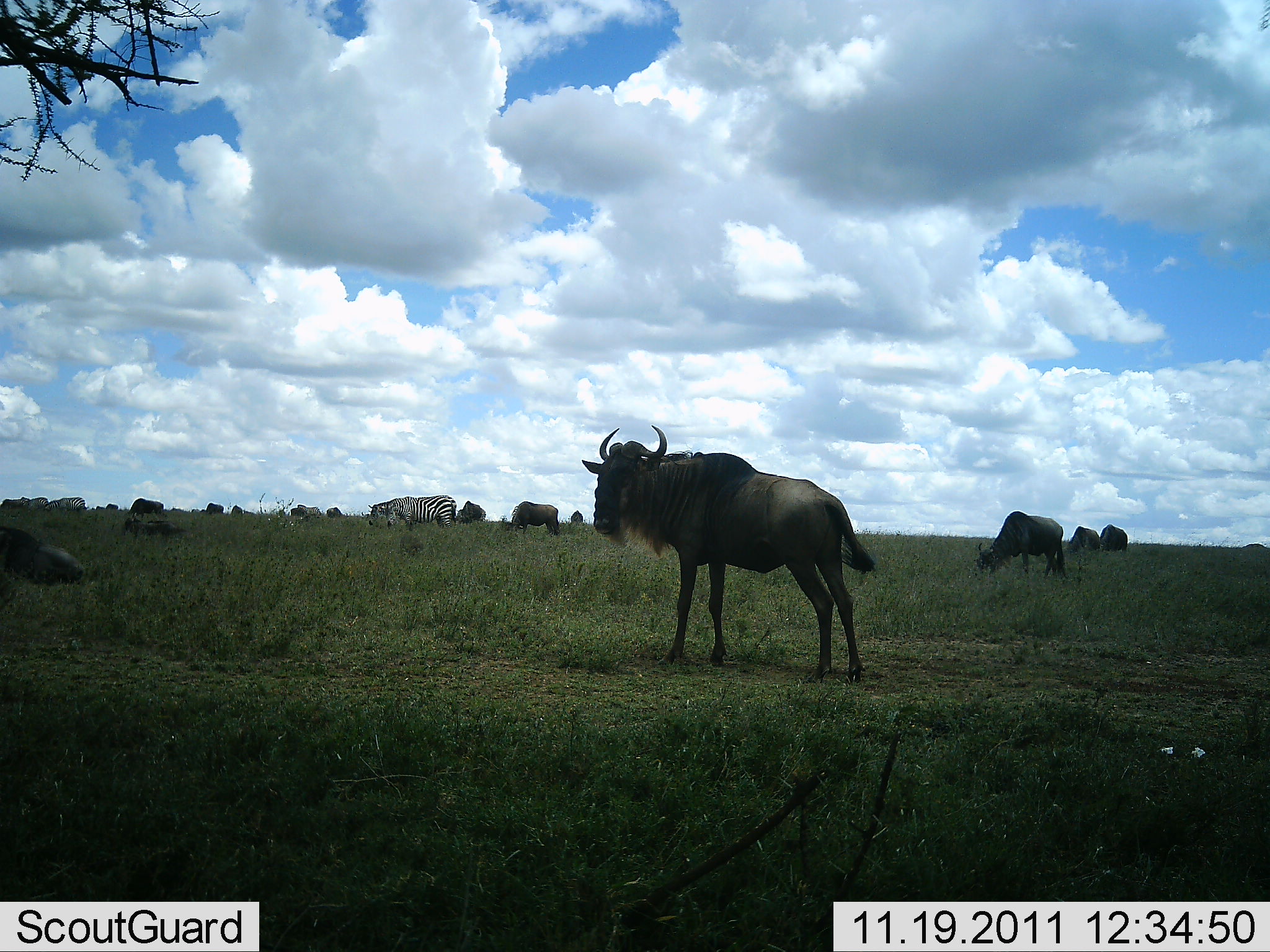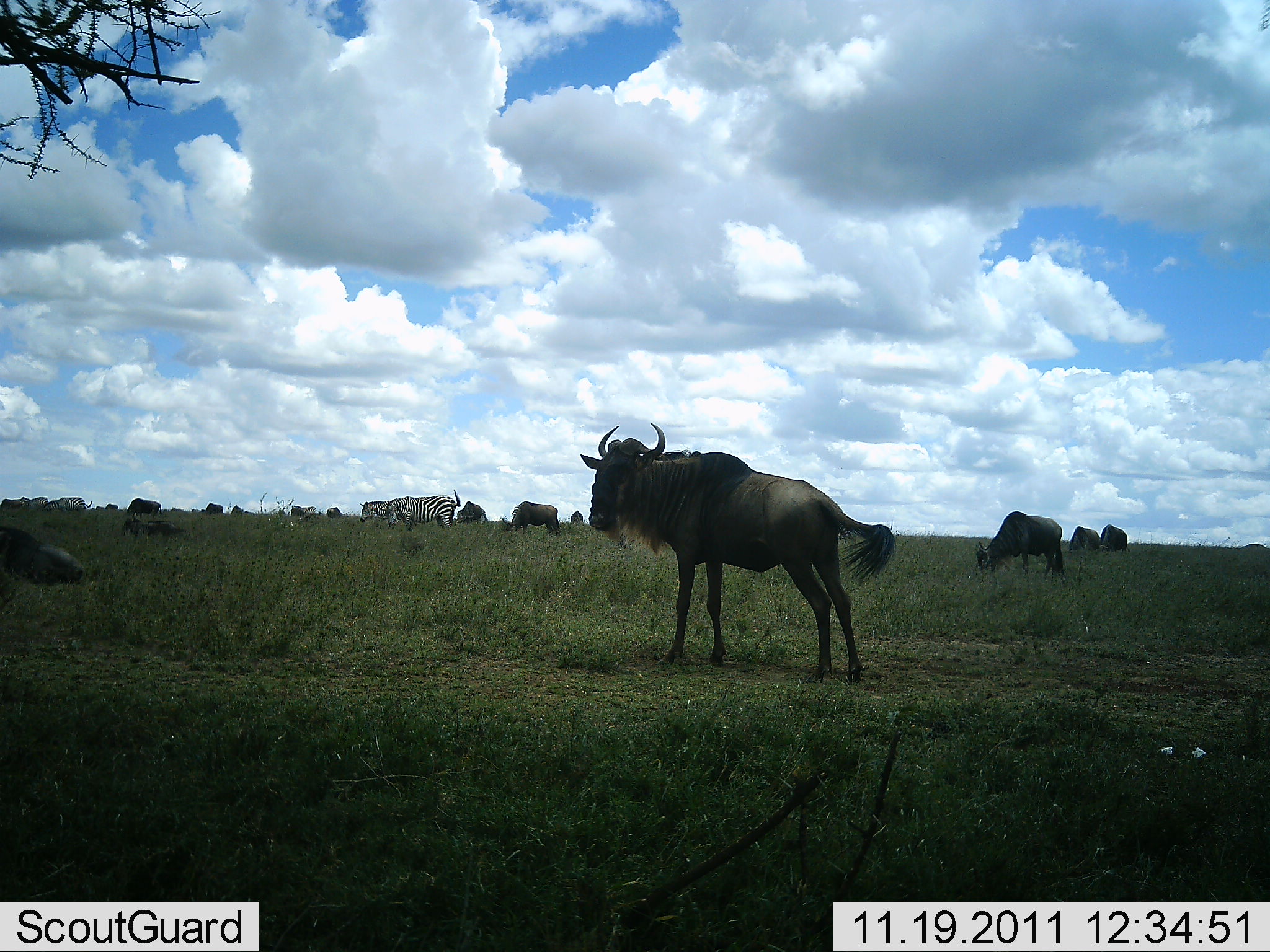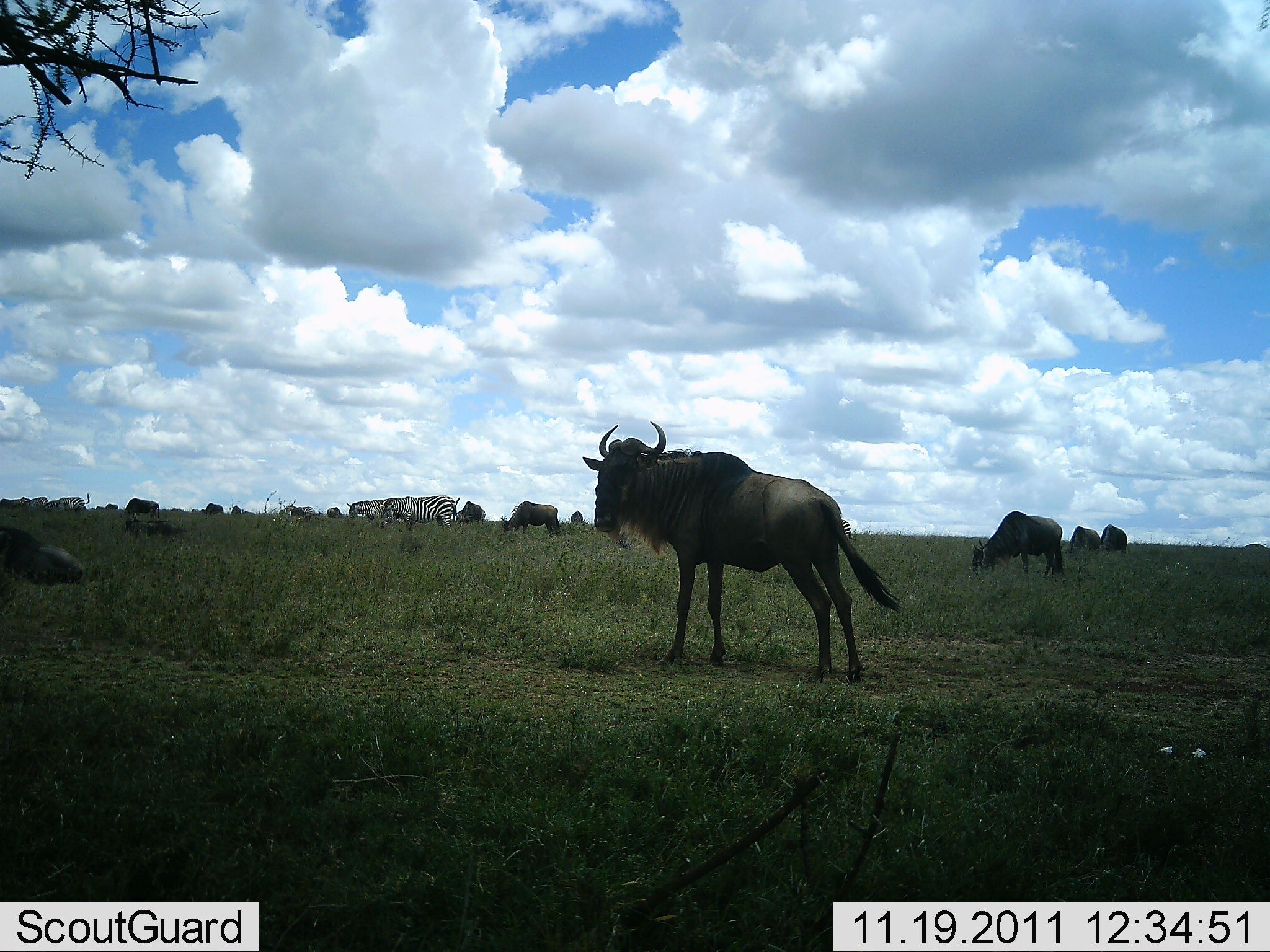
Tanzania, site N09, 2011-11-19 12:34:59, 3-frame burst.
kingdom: Animalia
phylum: Chordata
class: Mammalia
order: Artiodactyla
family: Bovidae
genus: Connochaetes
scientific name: Connochaetes taurinus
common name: blue wildebeest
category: wildebeest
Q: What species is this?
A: Wildebeest (blue wildebeest) (Connochaetes taurinus).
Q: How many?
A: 11-50.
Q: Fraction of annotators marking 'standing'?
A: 79%.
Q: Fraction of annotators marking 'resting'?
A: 0%.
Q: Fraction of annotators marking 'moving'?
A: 14%.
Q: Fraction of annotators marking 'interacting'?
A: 0%.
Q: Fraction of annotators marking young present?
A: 0%.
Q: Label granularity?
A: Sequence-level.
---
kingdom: Animalia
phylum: Chordata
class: Mammalia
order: Perissodactyla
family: Equidae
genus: Equus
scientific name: Equus quagga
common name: plains zebra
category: zebra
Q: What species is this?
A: Zebra (plains zebra) (Equus quagga).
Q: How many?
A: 2.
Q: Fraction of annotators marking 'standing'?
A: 38%.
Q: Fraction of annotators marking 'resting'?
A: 0%.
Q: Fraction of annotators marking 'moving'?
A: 0%.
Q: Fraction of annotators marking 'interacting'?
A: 0%.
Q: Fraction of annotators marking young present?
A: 0%.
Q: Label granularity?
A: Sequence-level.